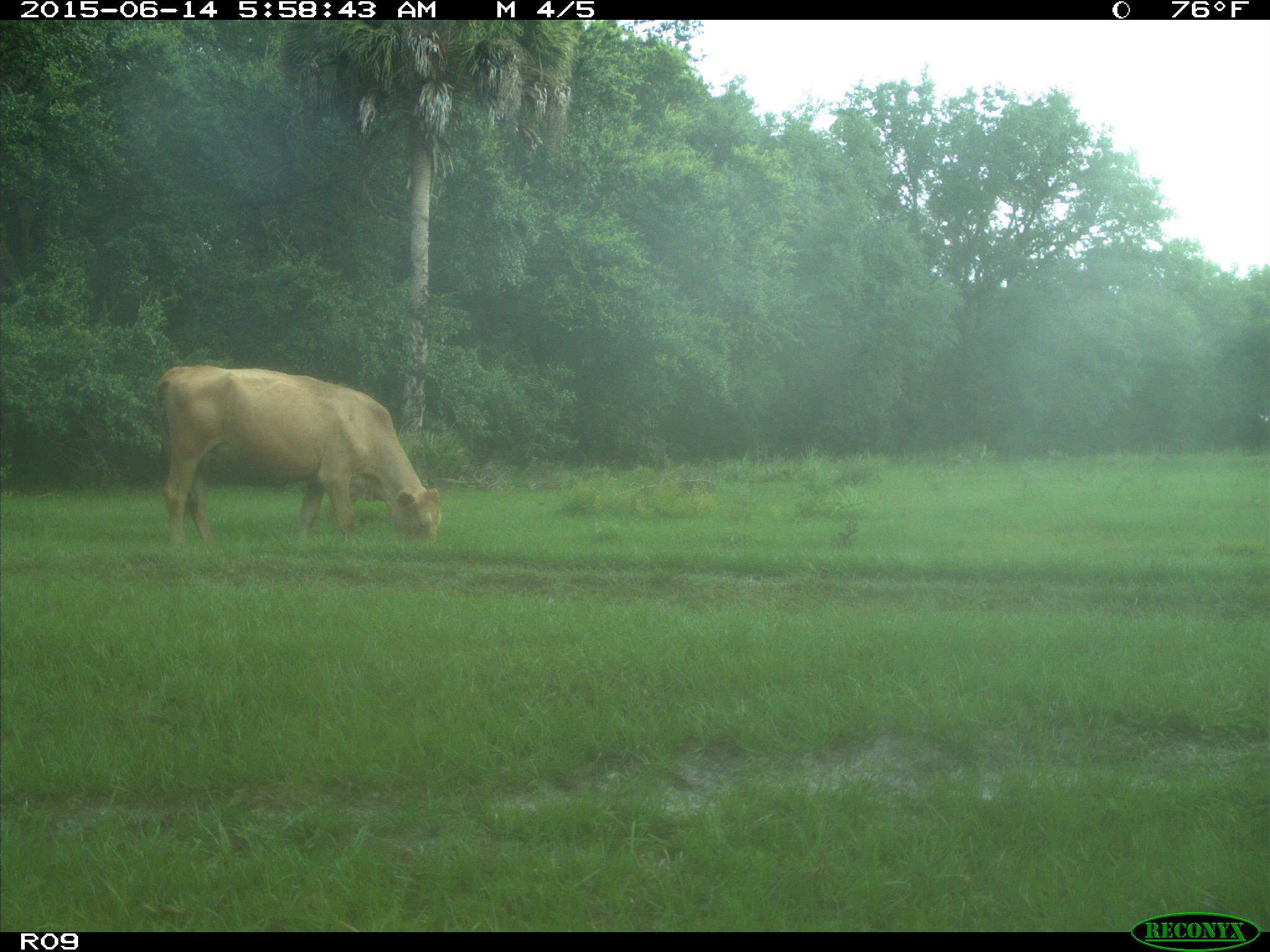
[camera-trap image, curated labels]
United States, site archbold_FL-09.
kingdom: Animalia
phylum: Chordata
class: Mammalia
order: Artiodactyla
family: Bovidae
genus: Bos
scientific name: Bos taurus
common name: domestic cow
Bos taurus (domestic cow).